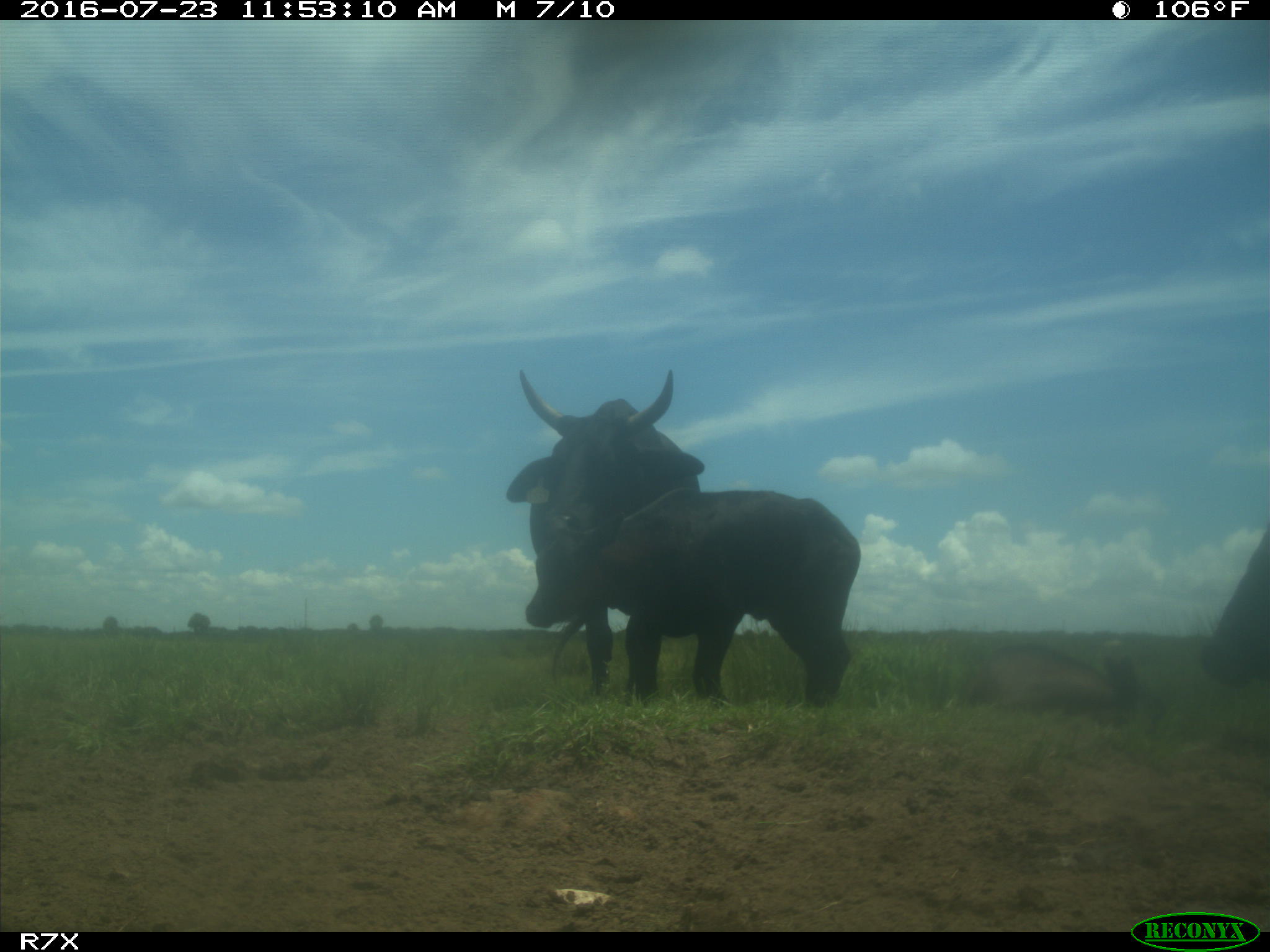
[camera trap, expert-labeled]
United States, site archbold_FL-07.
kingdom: Animalia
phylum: Chordata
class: Mammalia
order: Artiodactyla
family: Bovidae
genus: Bos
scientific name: Bos taurus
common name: domestic cow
Bos taurus (domestic cow).